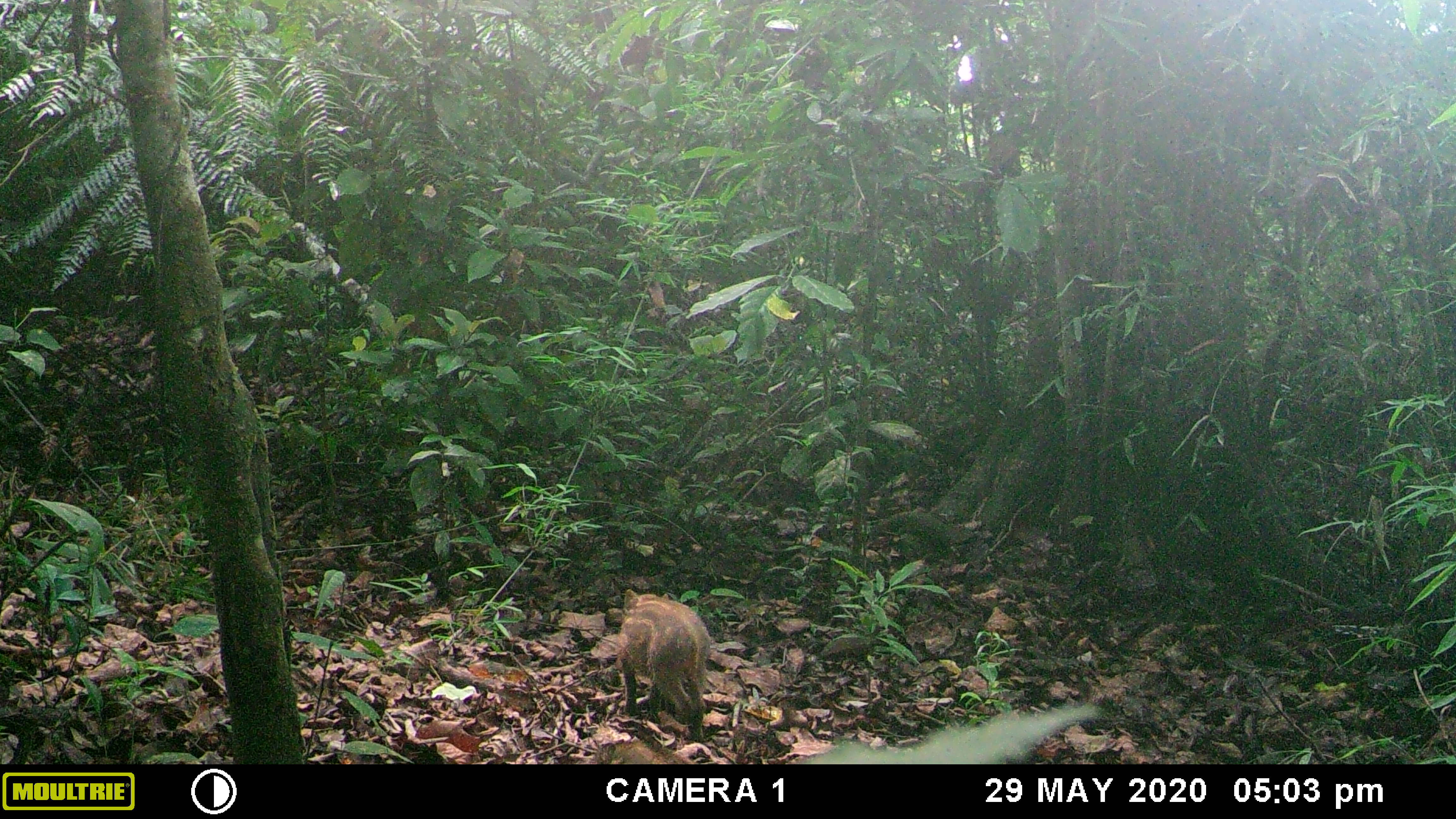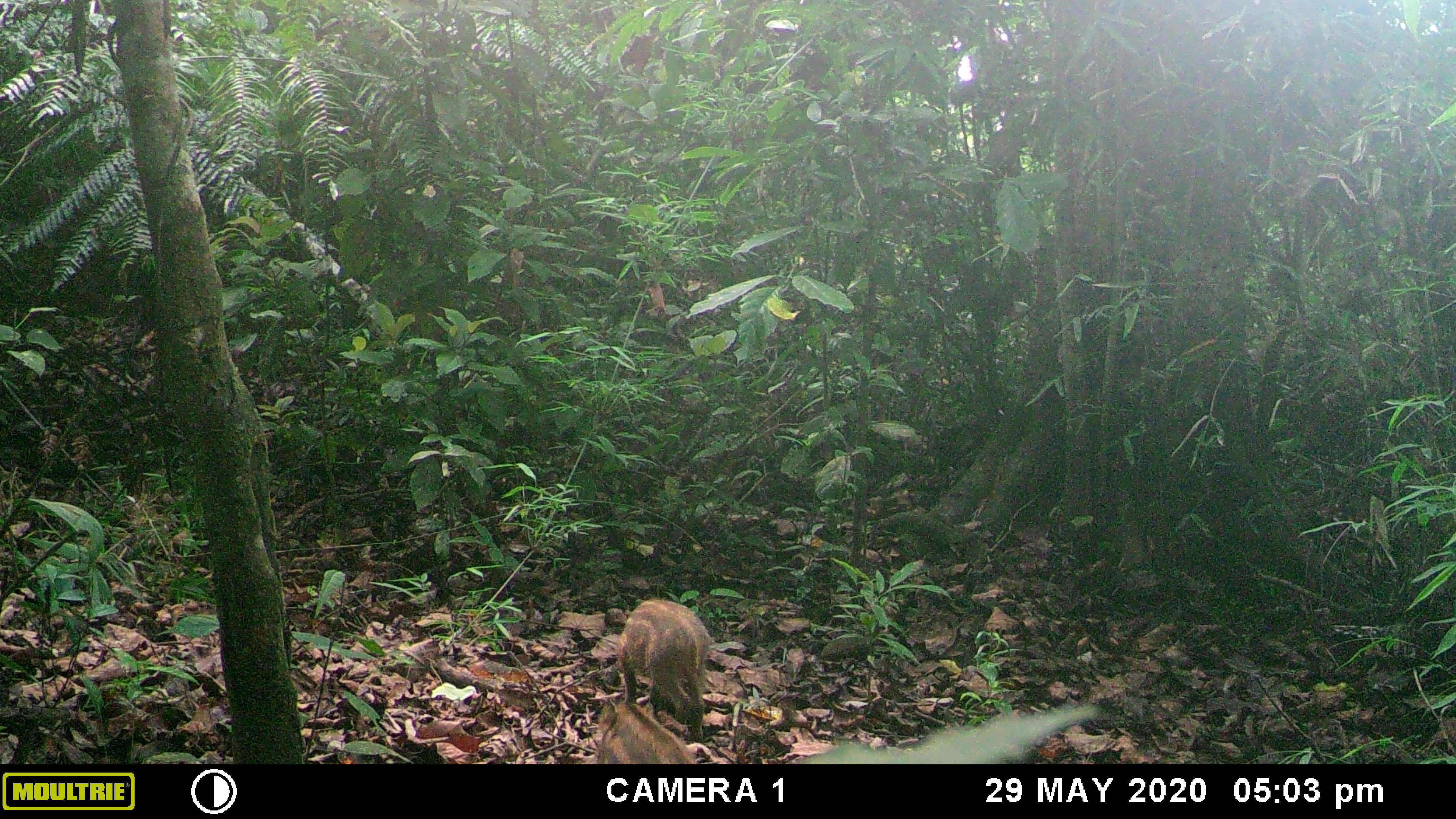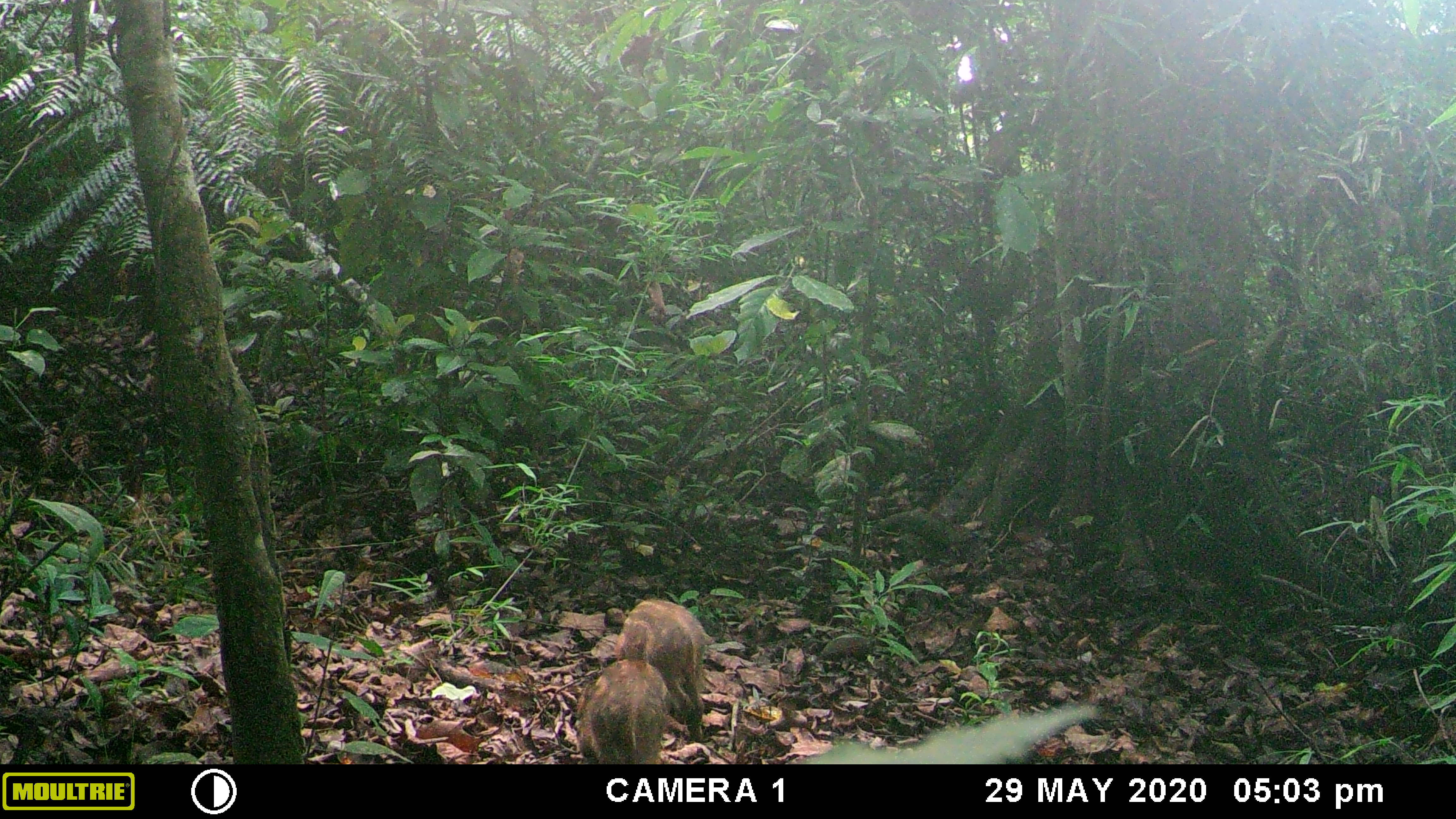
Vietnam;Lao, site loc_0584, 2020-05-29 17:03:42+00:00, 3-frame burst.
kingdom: Animalia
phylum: Chordata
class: Mammalia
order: Artiodactyla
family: Suidae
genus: Sus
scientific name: Sus scrofa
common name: eurasian wild pig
Eurasian wild pig (Sus scrofa). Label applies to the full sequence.